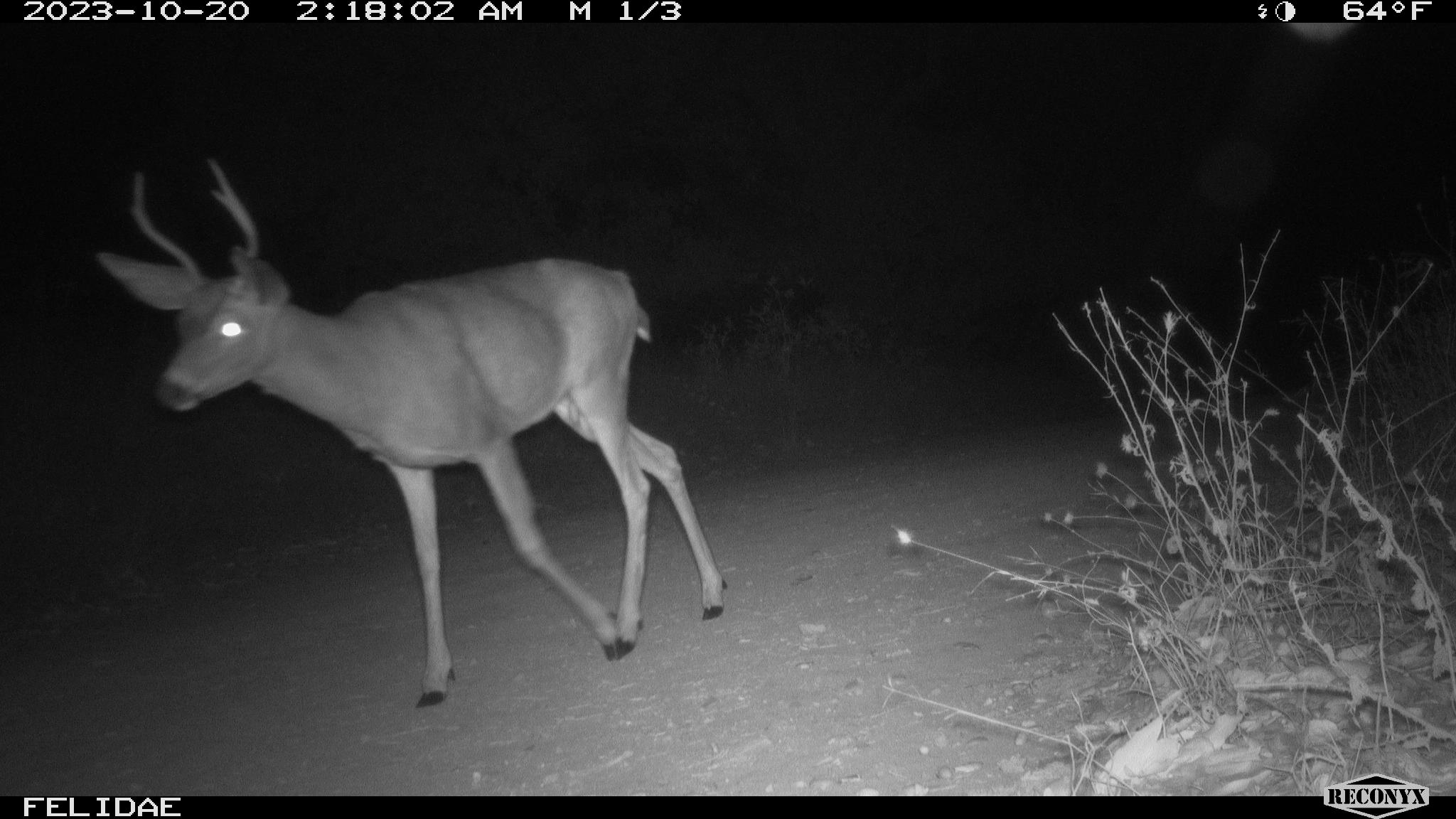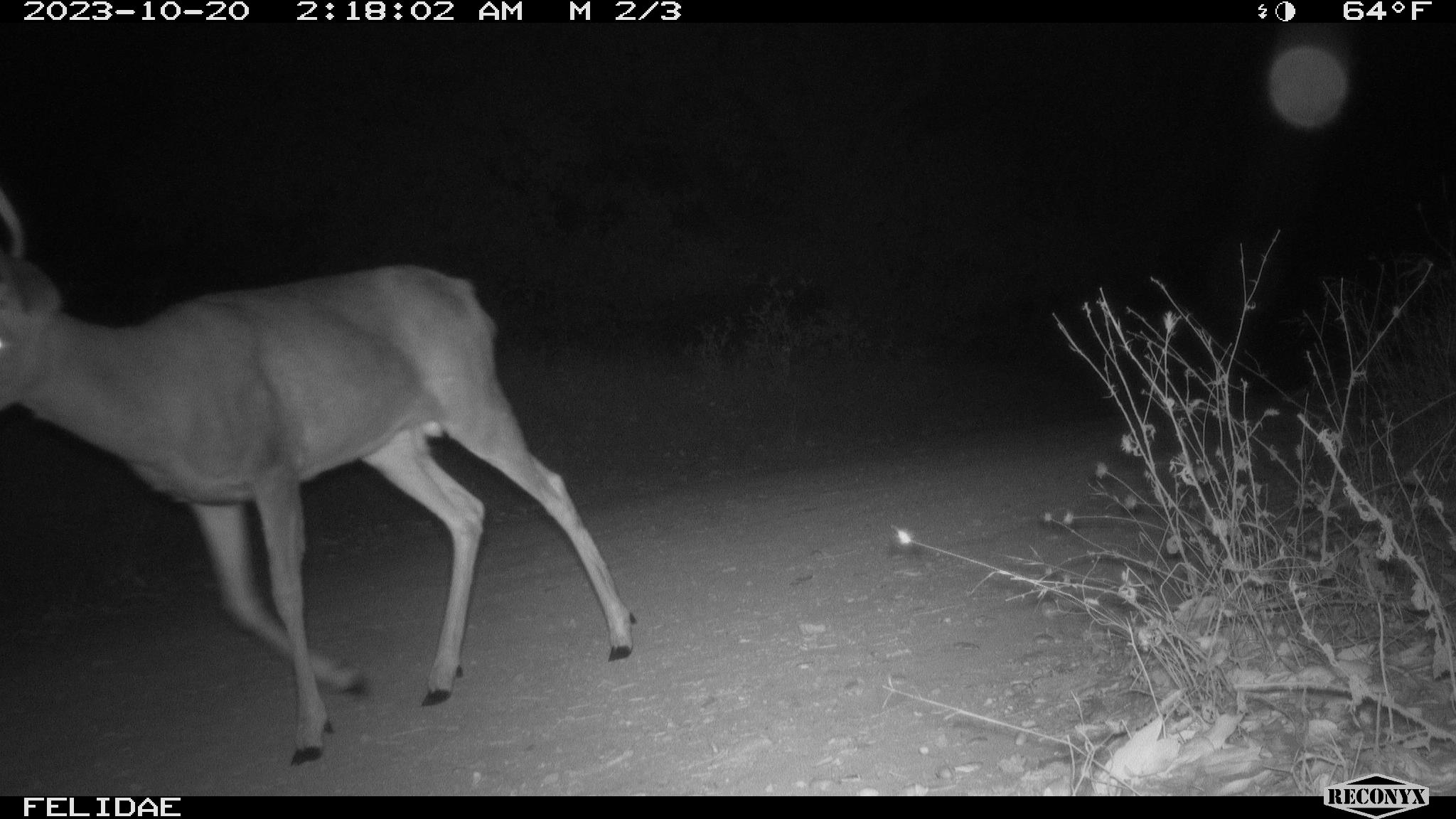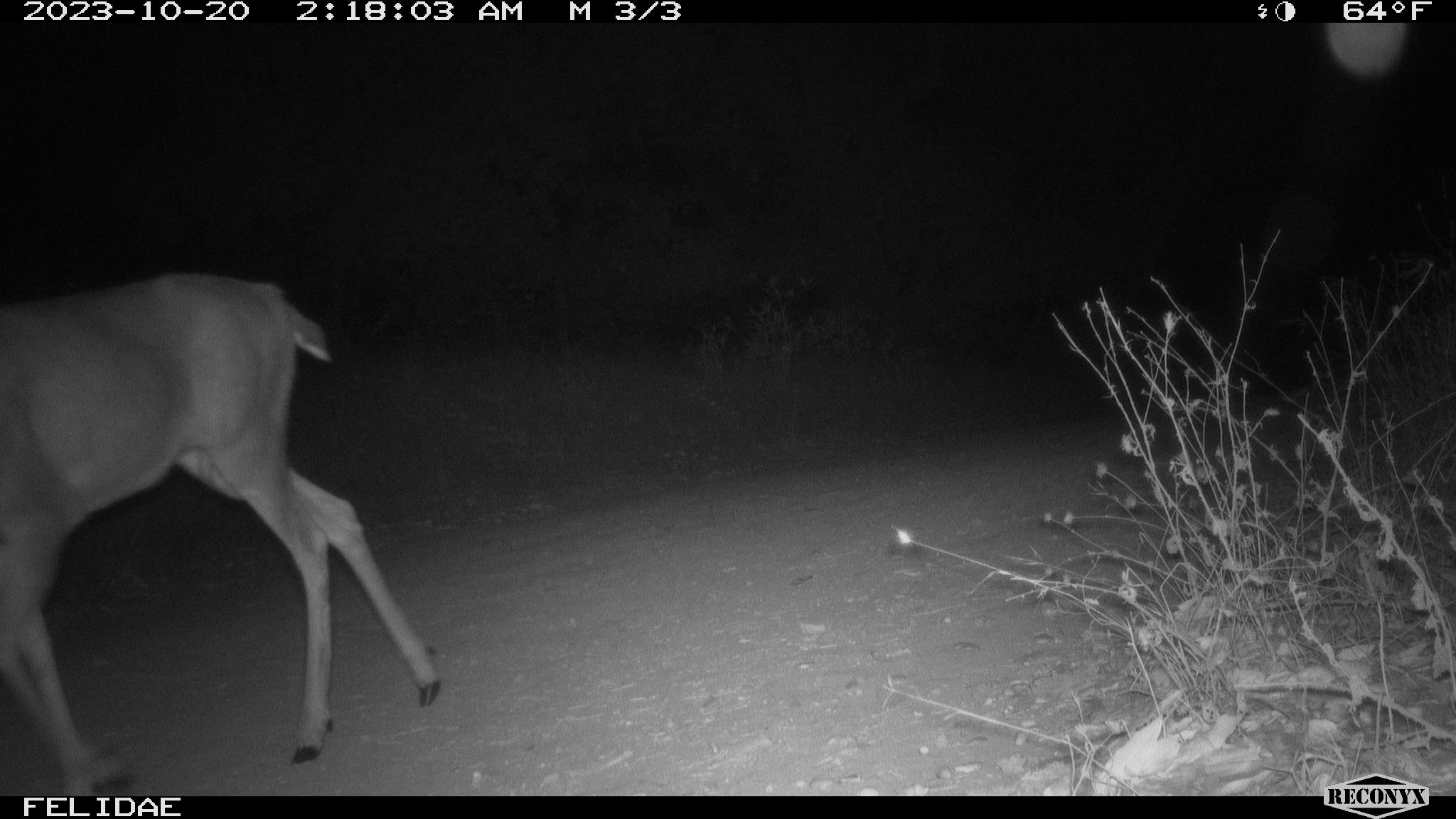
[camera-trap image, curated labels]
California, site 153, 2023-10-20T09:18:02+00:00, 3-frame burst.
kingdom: Animalia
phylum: Chordata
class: Mammalia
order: Artiodactyla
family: Cervidae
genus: Odocoileus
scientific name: Odocoileus hemionus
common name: mule deer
Mule deer (Odocoileus hemionus).